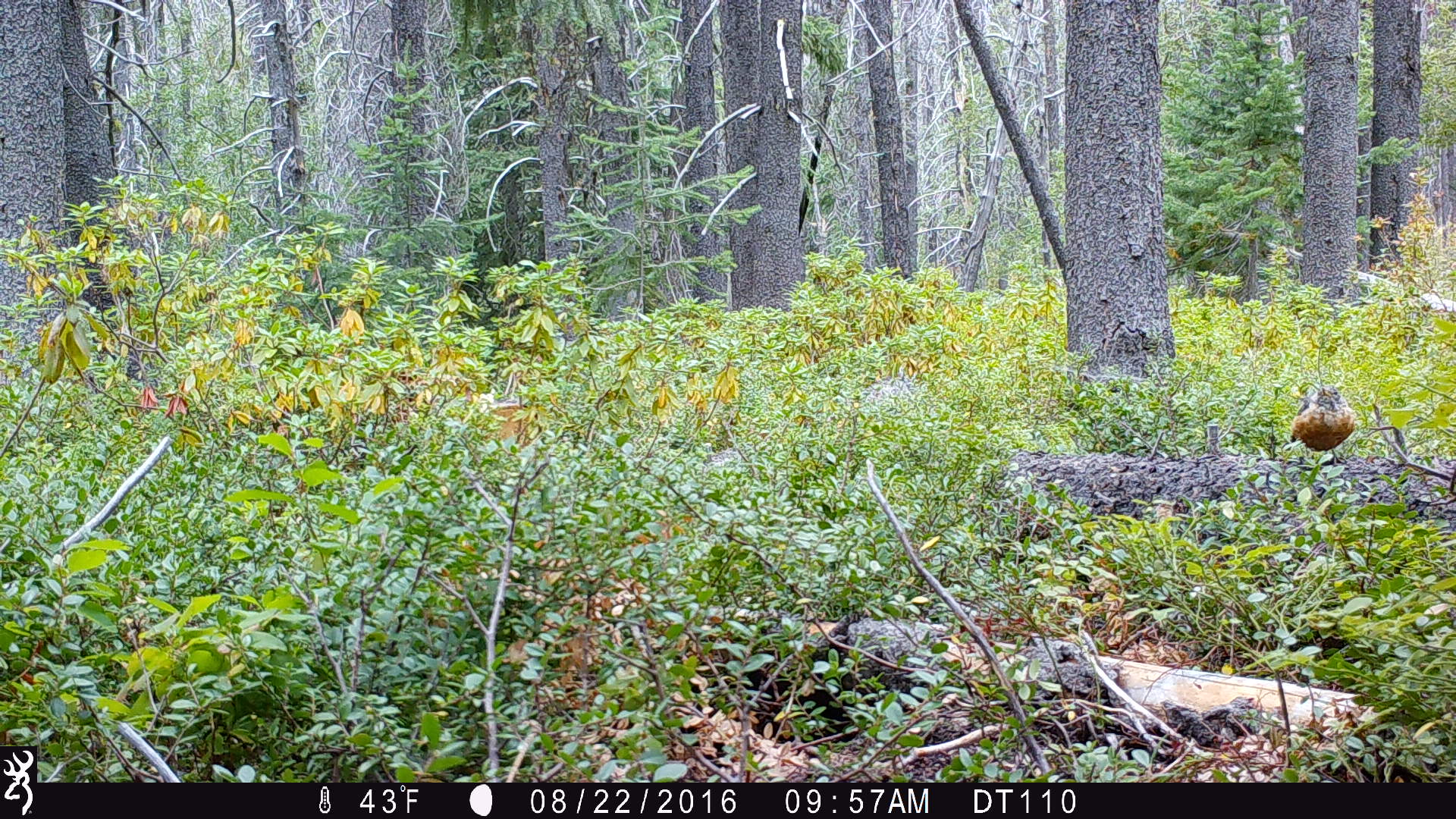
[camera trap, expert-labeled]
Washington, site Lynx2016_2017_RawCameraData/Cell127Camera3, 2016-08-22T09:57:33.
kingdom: Animalia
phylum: Chordata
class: Aves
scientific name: Aves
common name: birds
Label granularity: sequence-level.